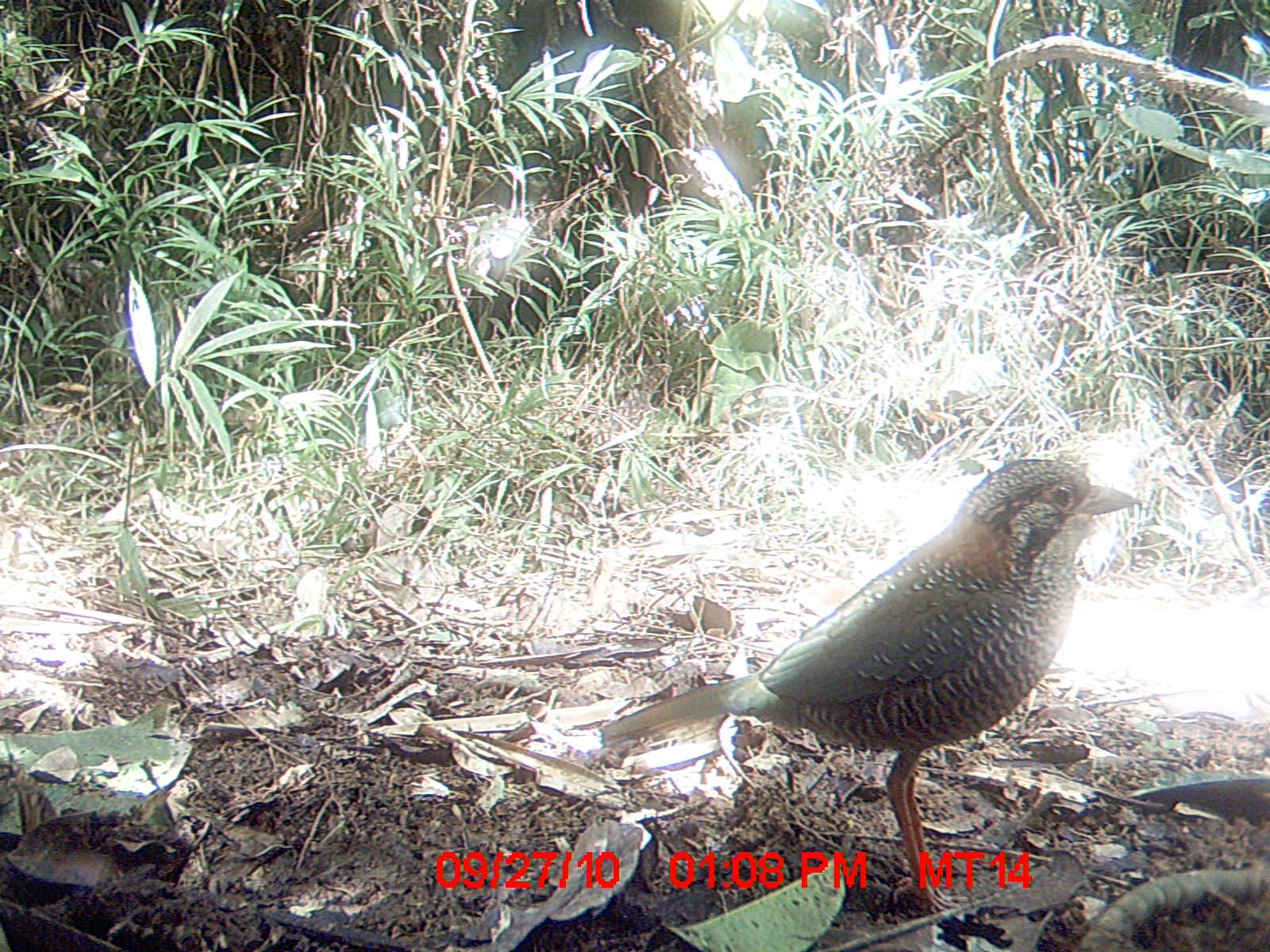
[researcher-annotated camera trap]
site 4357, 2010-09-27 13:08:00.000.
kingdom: Animalia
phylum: Chordata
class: Aves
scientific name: Aves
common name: bird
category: unknown bird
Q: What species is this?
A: Unknown bird (bird) (Aves).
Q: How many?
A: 1.